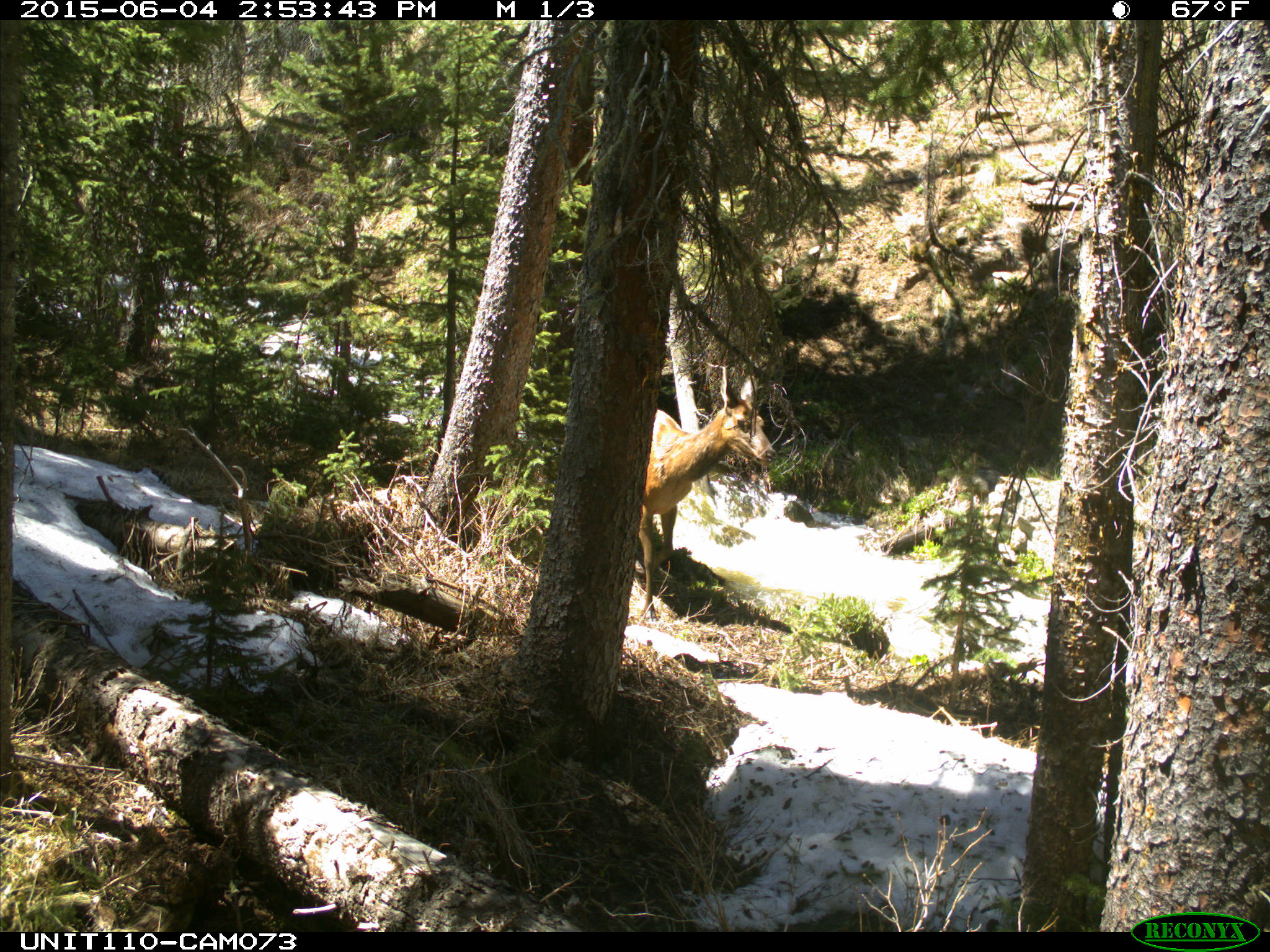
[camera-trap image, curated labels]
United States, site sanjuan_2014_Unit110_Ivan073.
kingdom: Animalia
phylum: Chordata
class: Mammalia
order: Artiodactyla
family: Cervidae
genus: Cervus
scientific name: Cervus elaphus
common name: red deer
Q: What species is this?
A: Cervus elaphus (red deer).